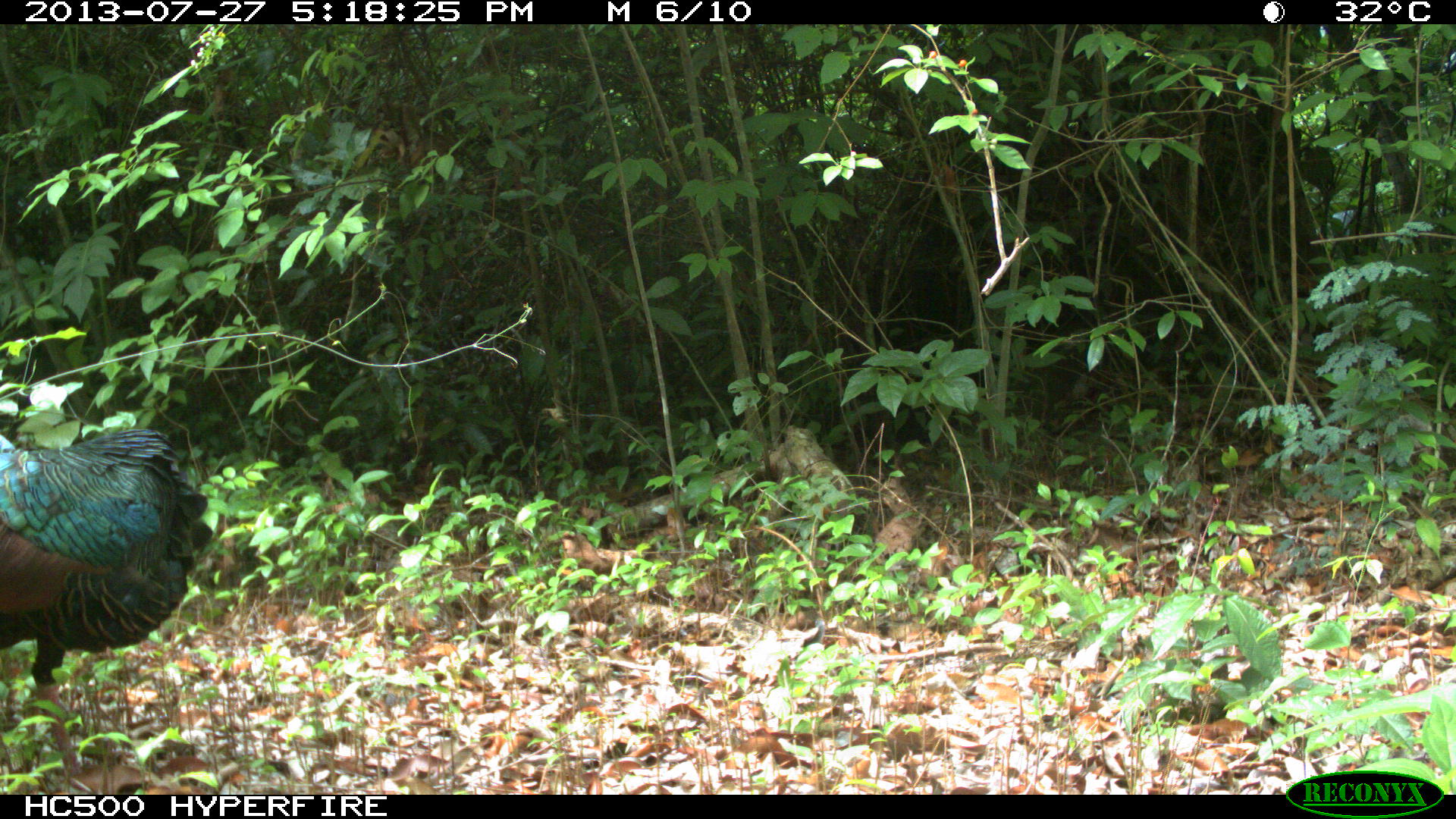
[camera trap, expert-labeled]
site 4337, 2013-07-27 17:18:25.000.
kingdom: Animalia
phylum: Chordata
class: Aves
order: Galliformes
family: Phasianidae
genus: Meleagris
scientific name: Meleagris ocellata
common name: ocellated turkey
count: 1